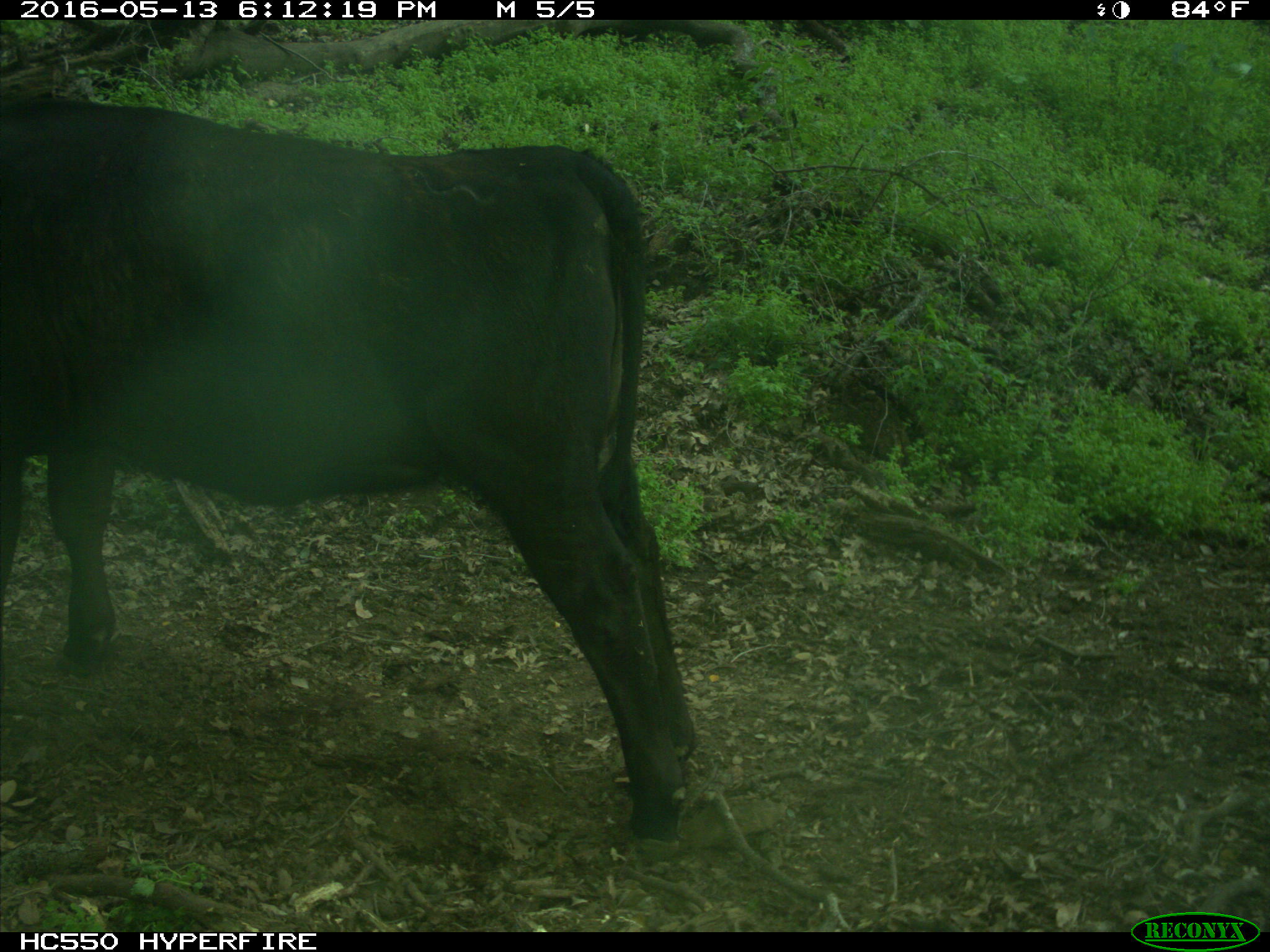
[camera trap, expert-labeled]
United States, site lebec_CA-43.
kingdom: Animalia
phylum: Chordata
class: Mammalia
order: Artiodactyla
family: Bovidae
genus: Bos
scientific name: Bos taurus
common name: domestic cow